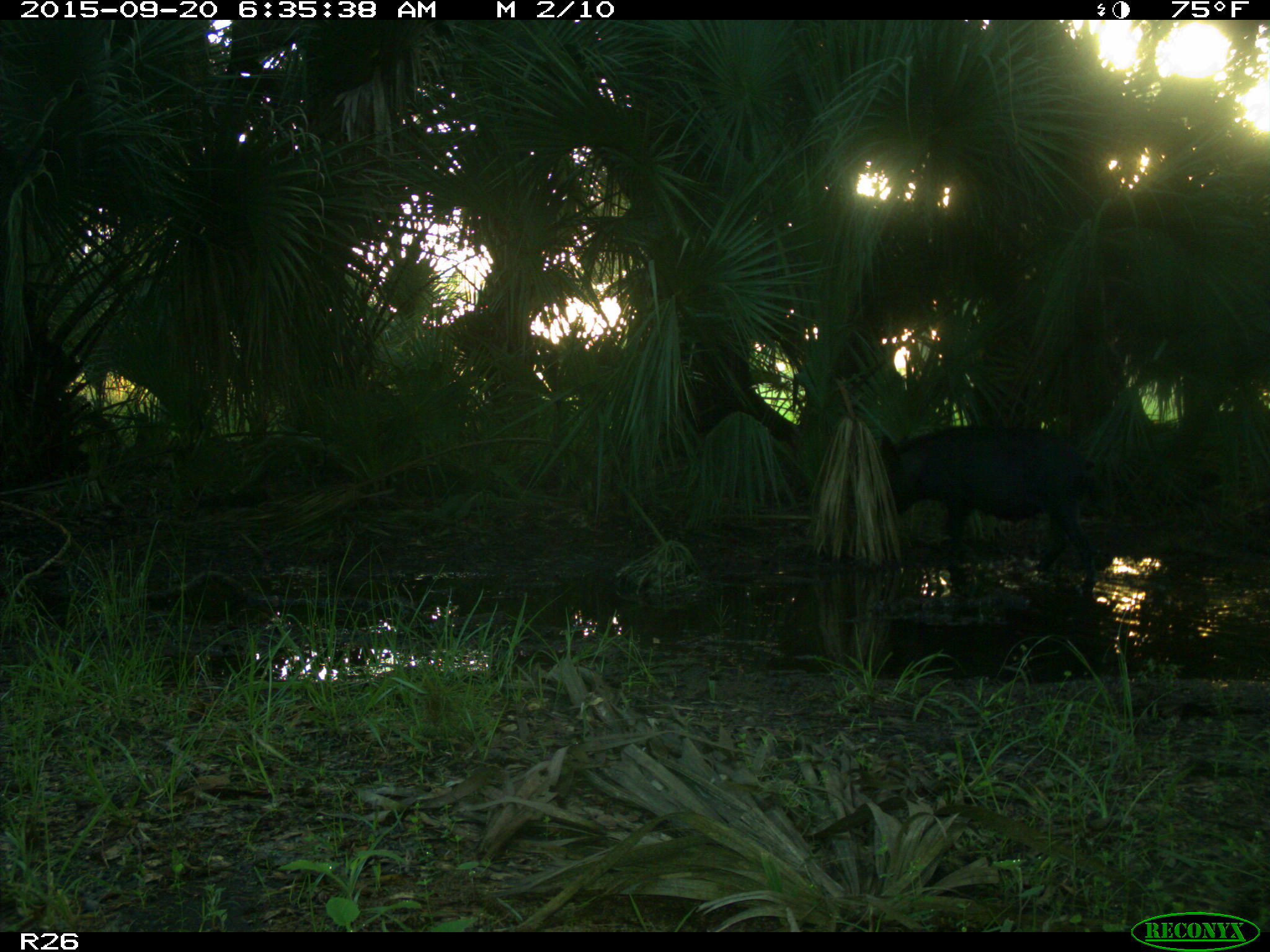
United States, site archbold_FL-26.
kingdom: Animalia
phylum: Chordata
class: Mammalia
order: Artiodactyla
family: Suidae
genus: Sus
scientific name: Sus scrofa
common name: wild boar